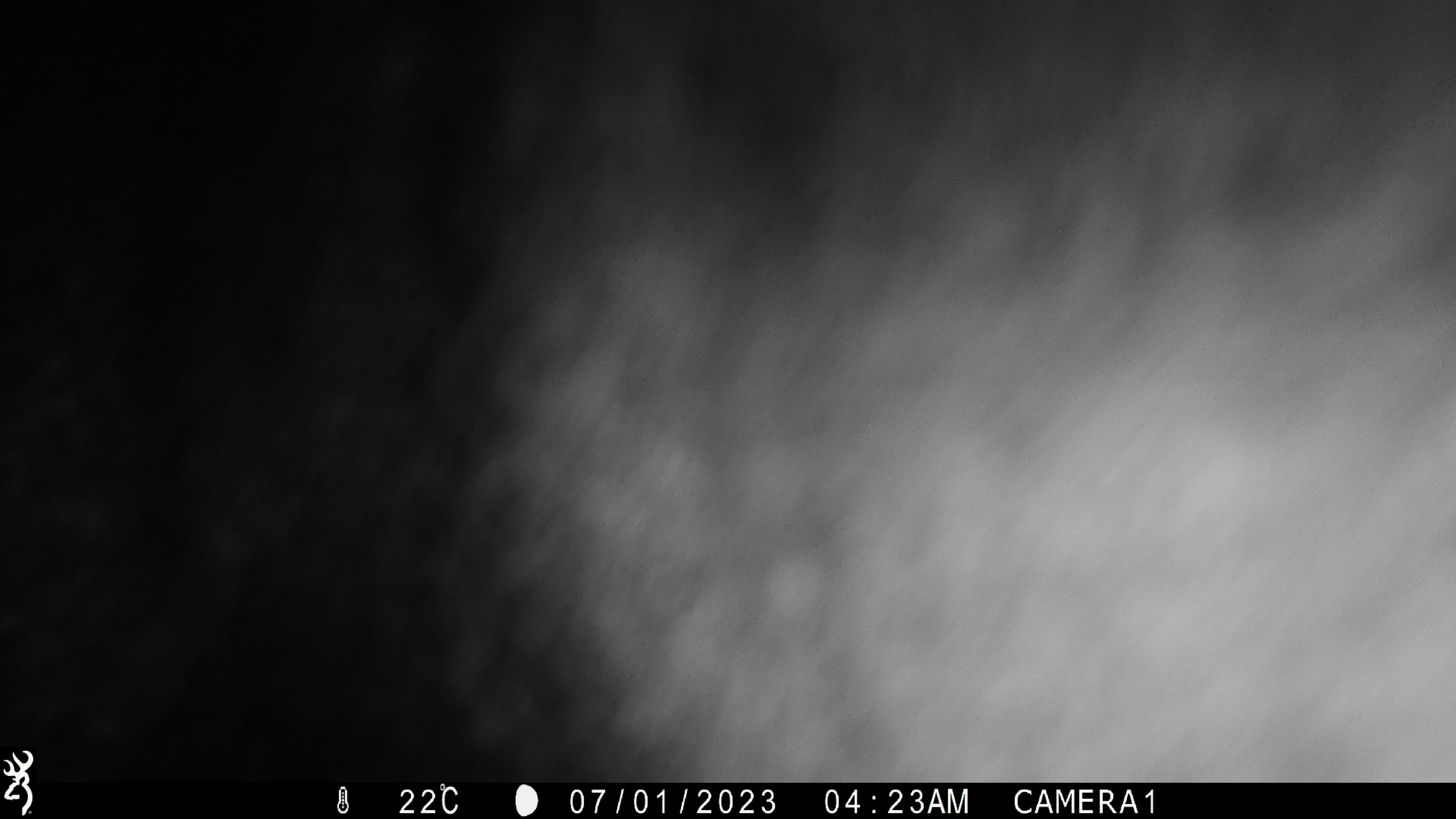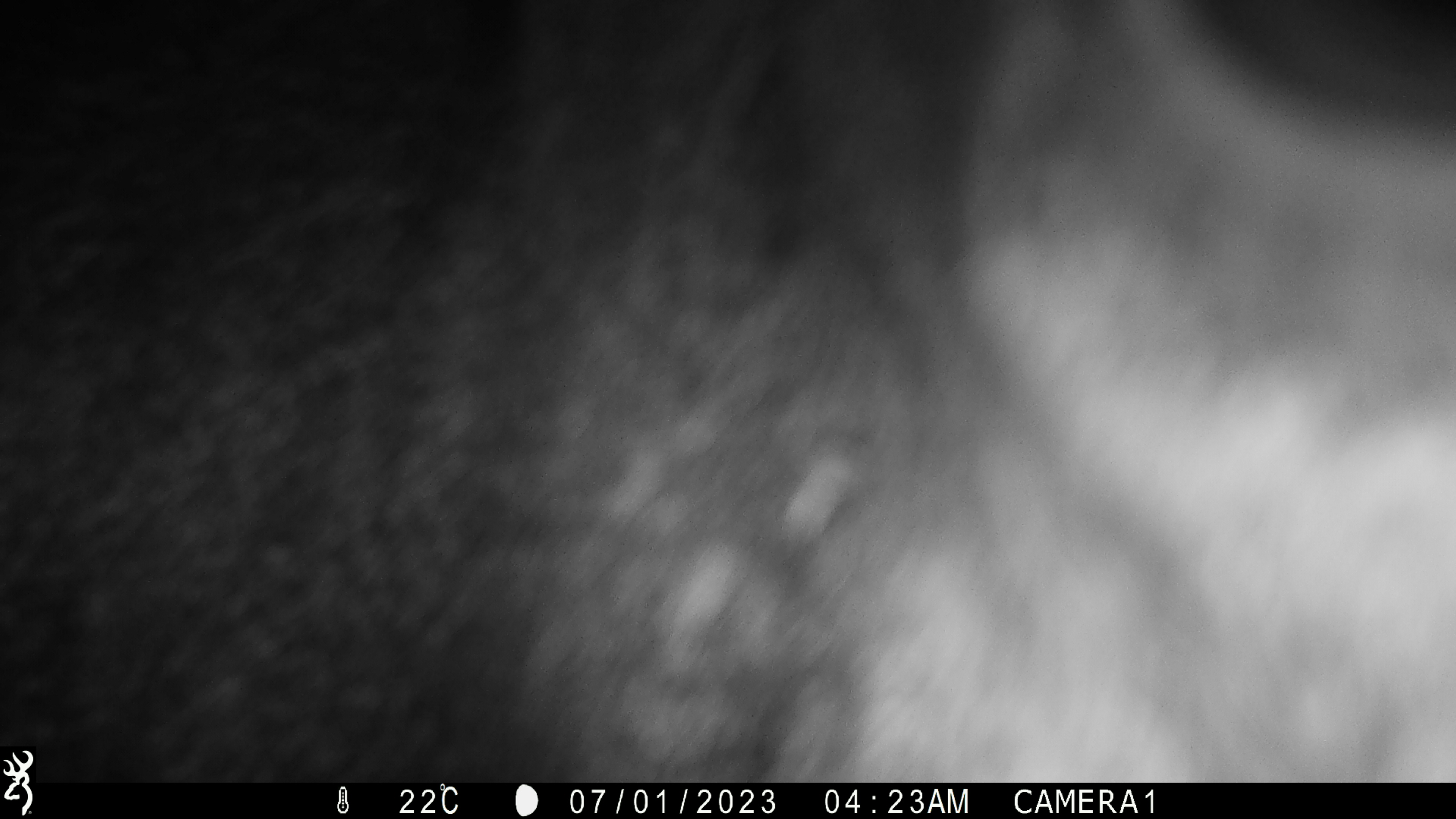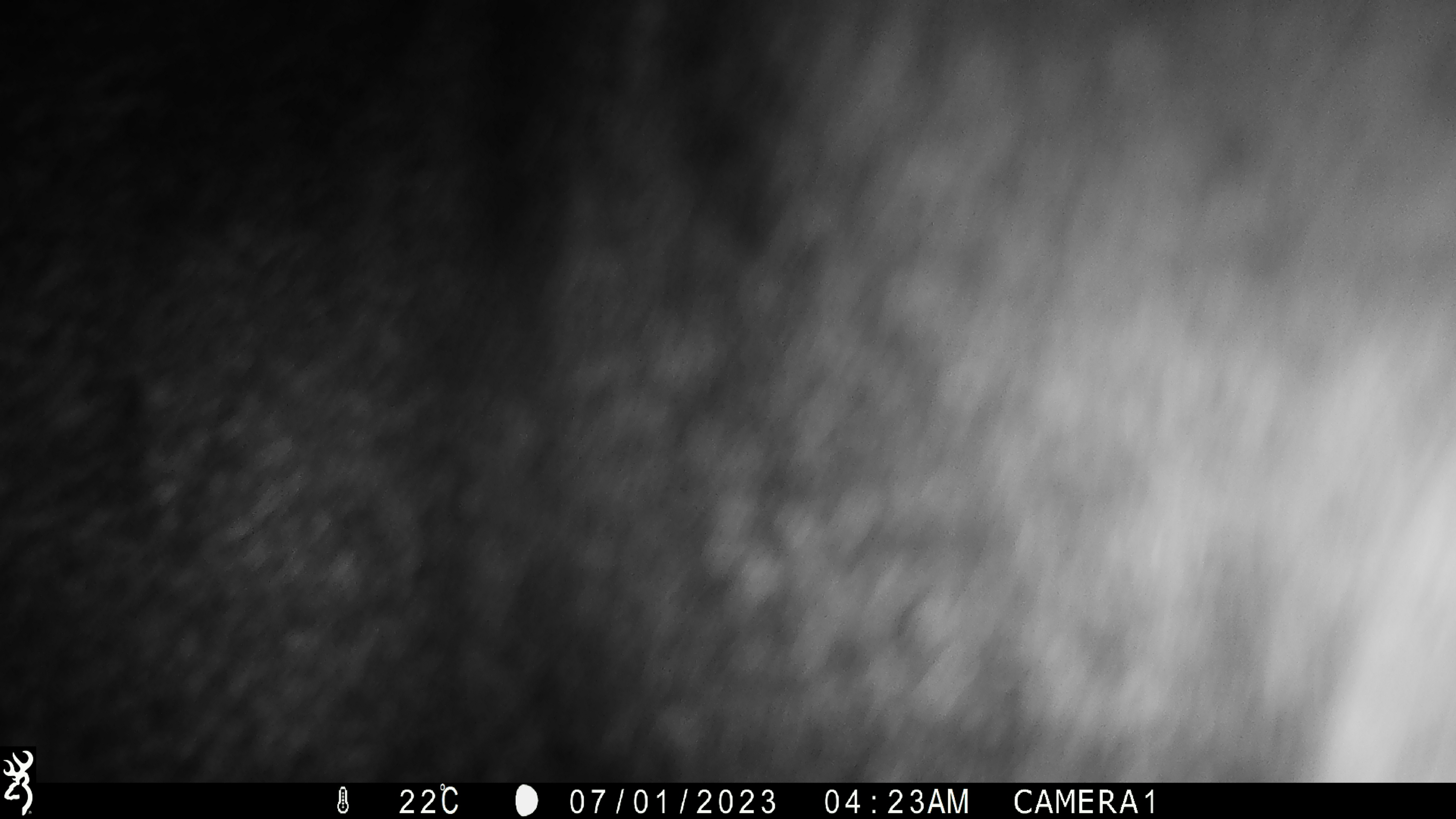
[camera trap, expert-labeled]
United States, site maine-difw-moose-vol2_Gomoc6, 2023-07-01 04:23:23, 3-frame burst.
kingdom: Animalia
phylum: Chordata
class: Mammalia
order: Artiodactyla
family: Cervidae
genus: Alces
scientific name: Alces alces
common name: moose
Moose (Alces alces).